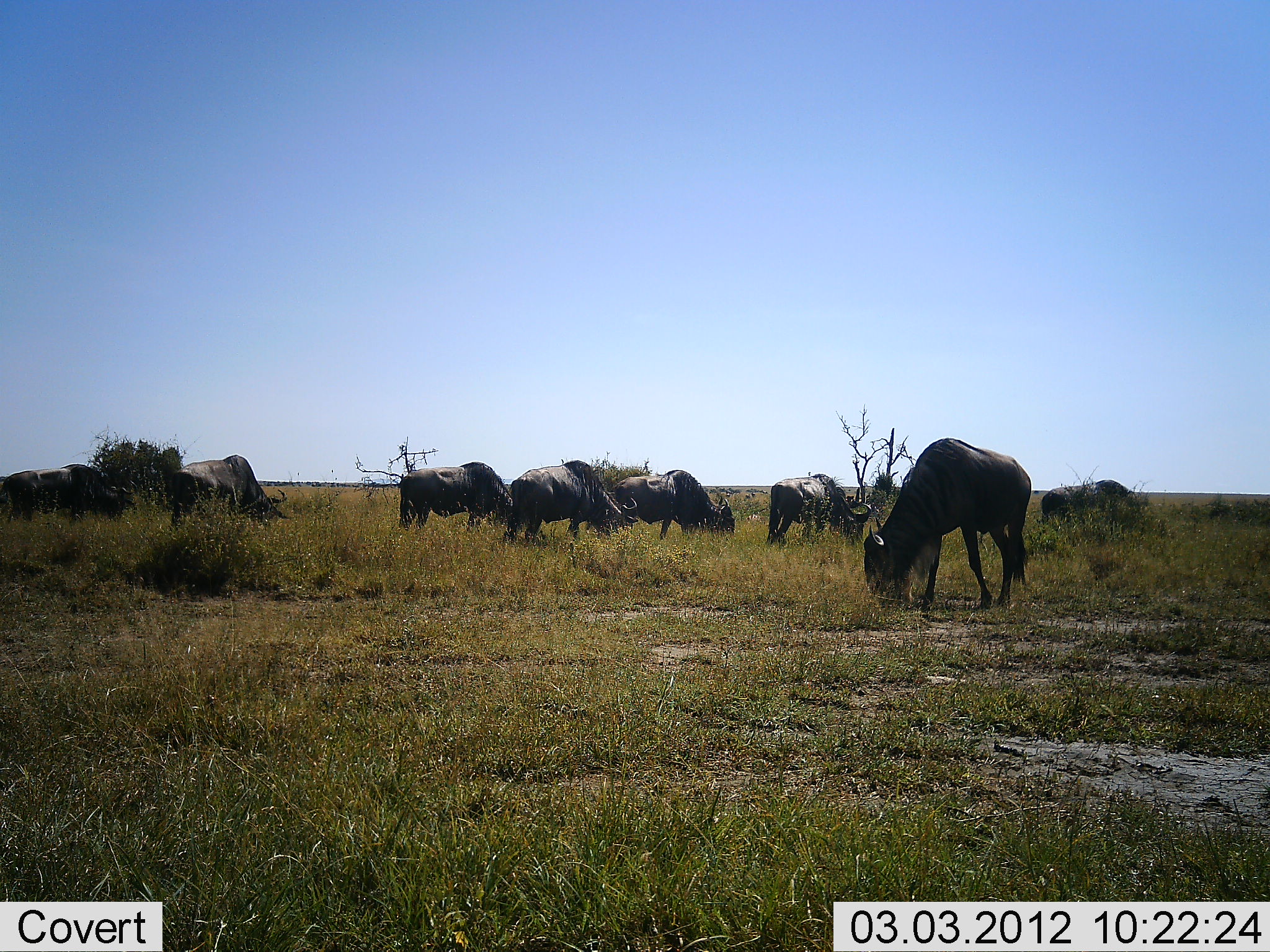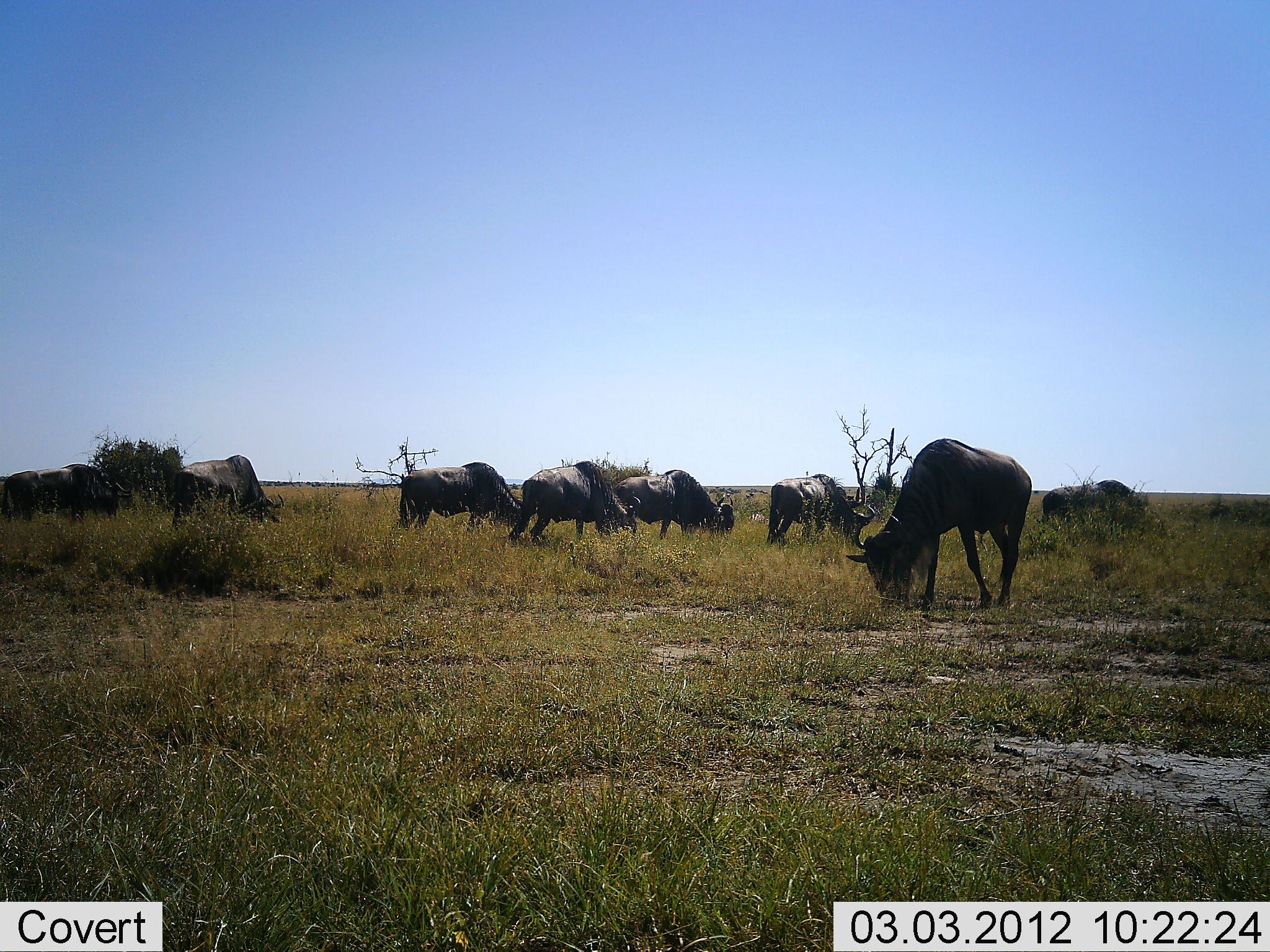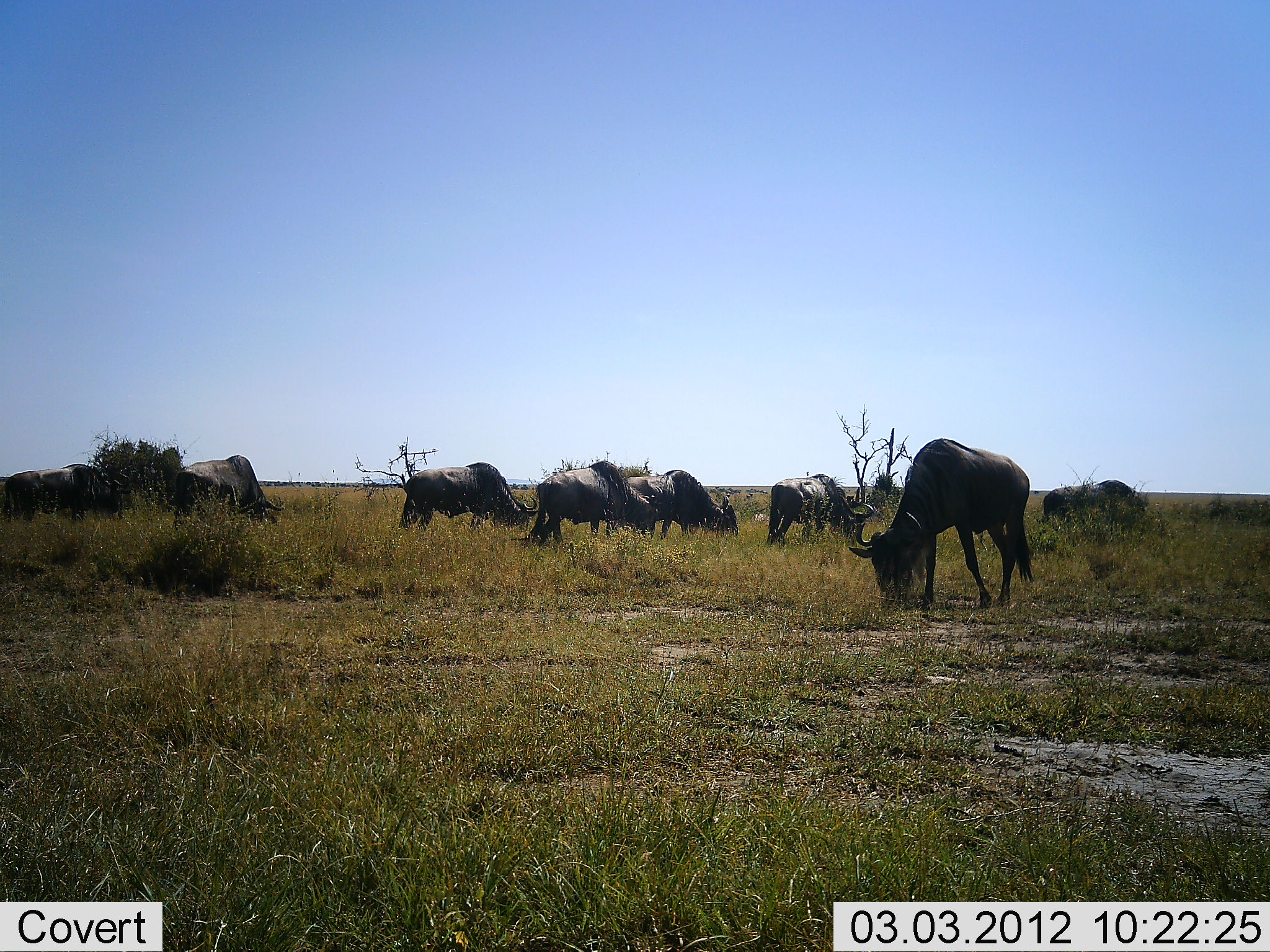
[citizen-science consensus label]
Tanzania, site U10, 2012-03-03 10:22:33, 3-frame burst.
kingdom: Animalia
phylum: Chordata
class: Mammalia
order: Artiodactyla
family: Bovidae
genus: Connochaetes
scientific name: Connochaetes taurinus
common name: blue wildebeest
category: wildebeest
Wildebeest (blue wildebeest) (Connochaetes taurinus), count 9. Behavior (volunteer vote fractions): standing 35%, resting 0%, moving 23%, interacting 8%. Young present (vote fraction): 0%. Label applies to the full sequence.